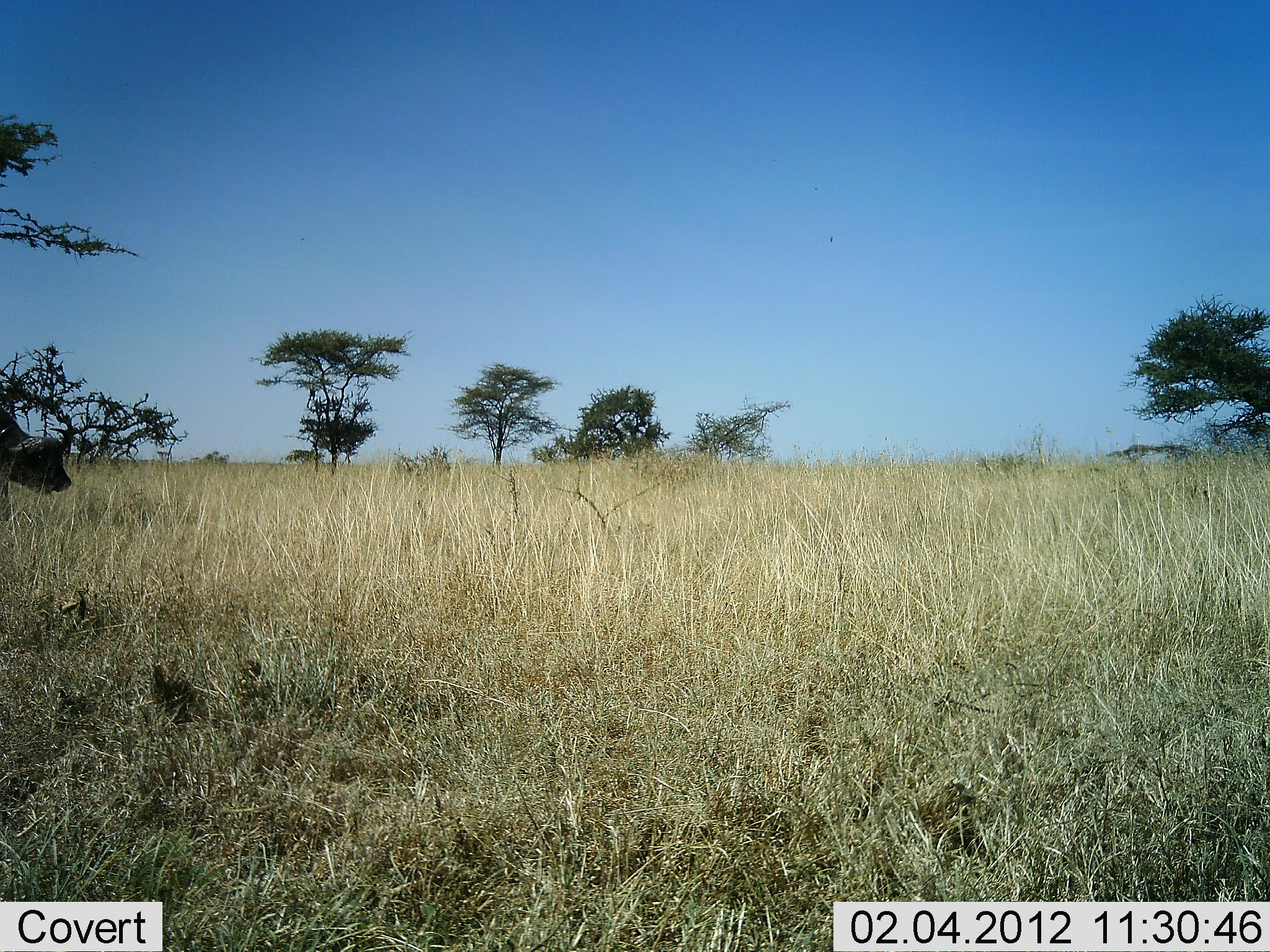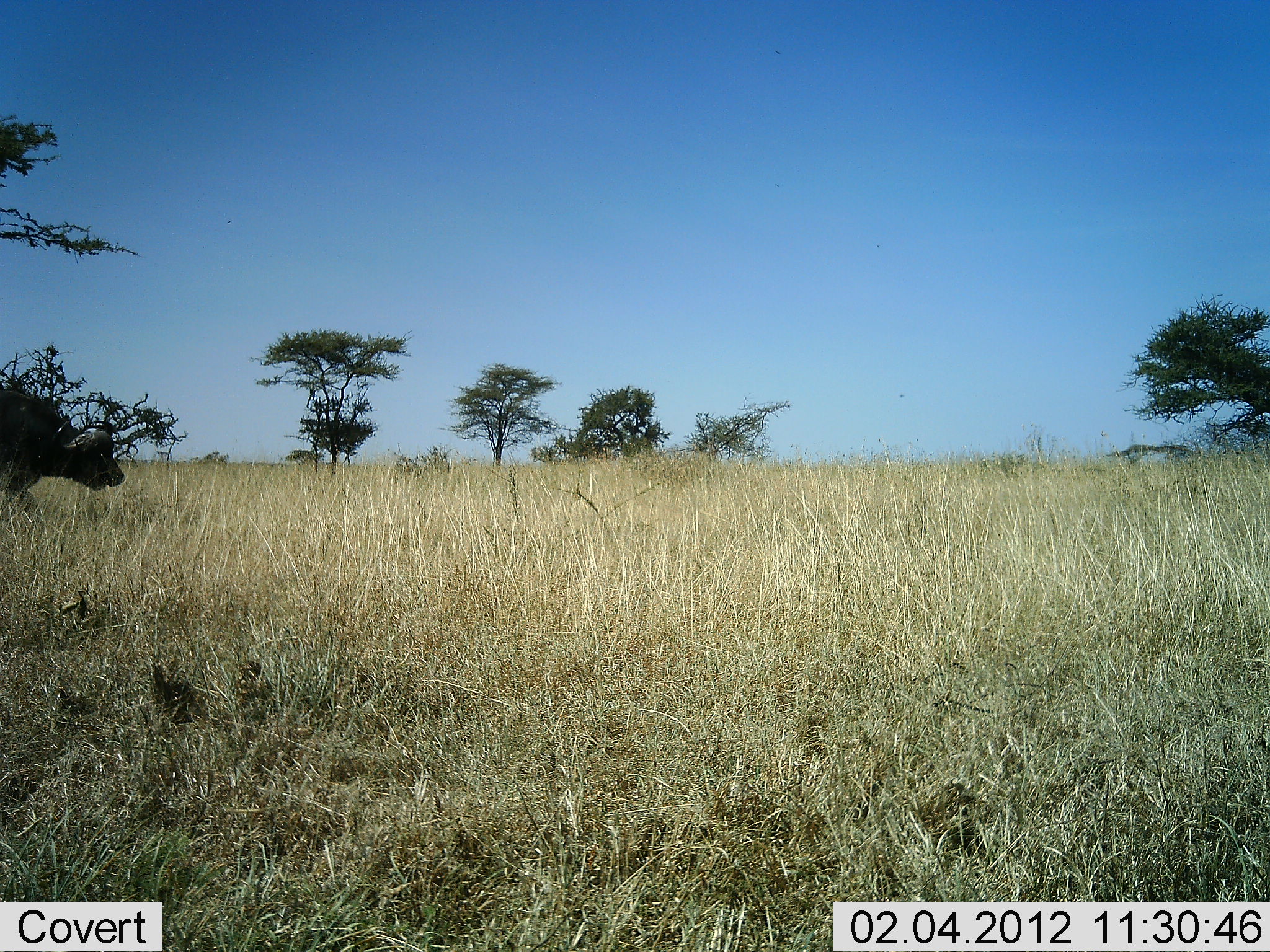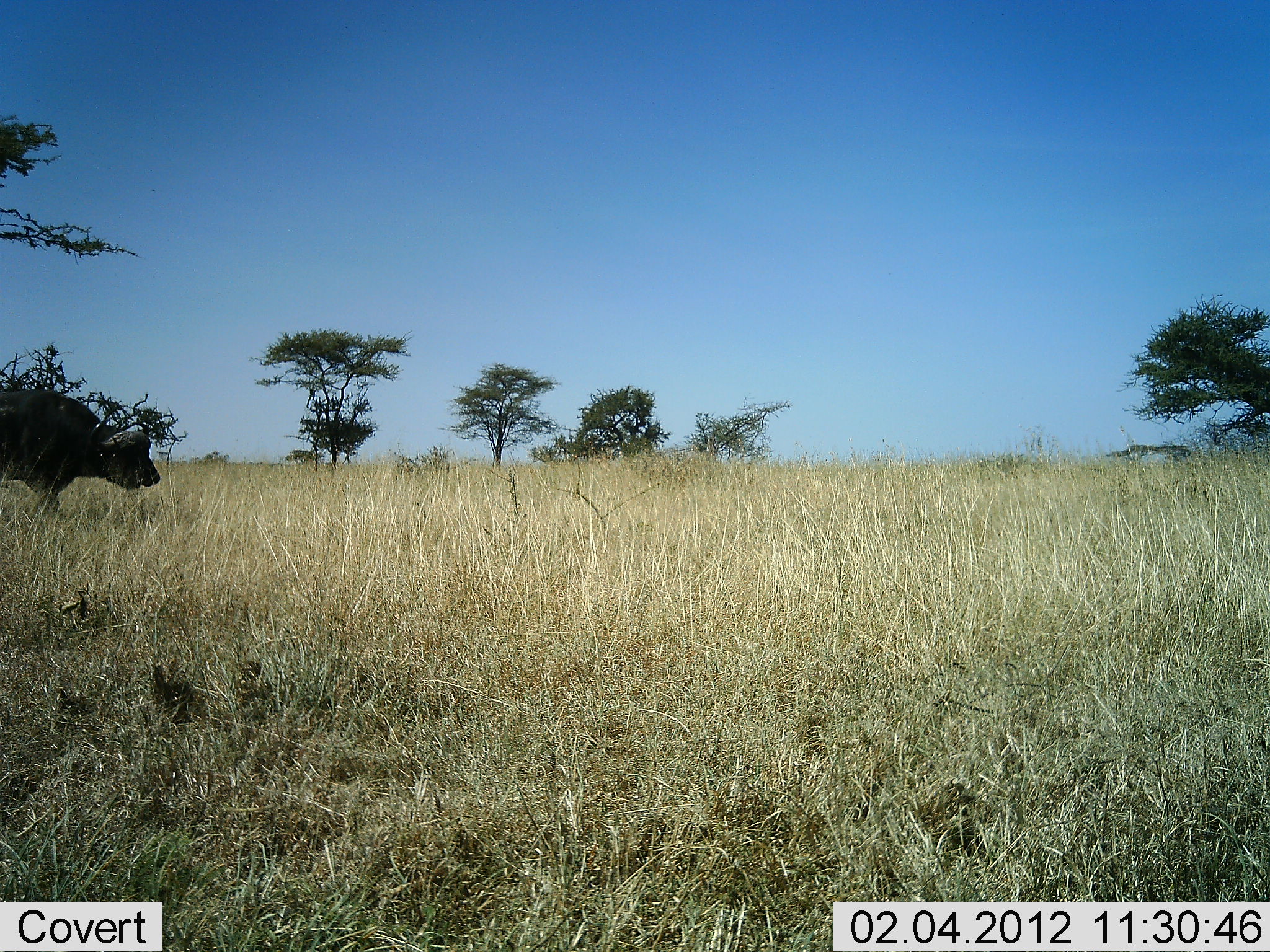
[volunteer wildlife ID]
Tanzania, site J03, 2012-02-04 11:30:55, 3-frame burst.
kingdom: Animalia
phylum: Chordata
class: Mammalia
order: Artiodactyla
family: Bovidae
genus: Syncerus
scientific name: Syncerus caffer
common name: cape buffalo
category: buffalo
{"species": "buffalo (cape buffalo) (Syncerus caffer)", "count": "1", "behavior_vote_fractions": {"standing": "6%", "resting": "0%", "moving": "94%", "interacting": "0%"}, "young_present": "0%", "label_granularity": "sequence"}